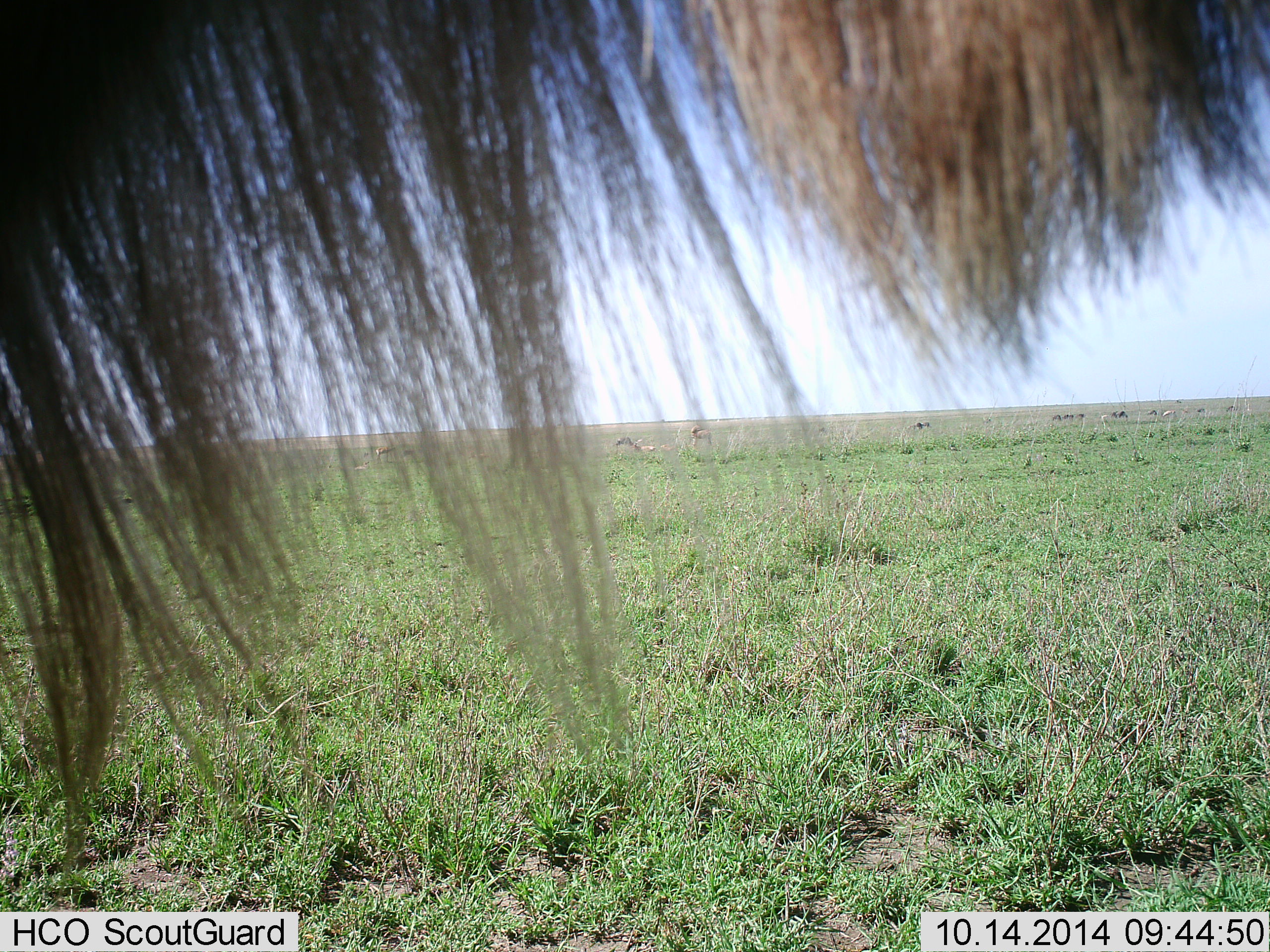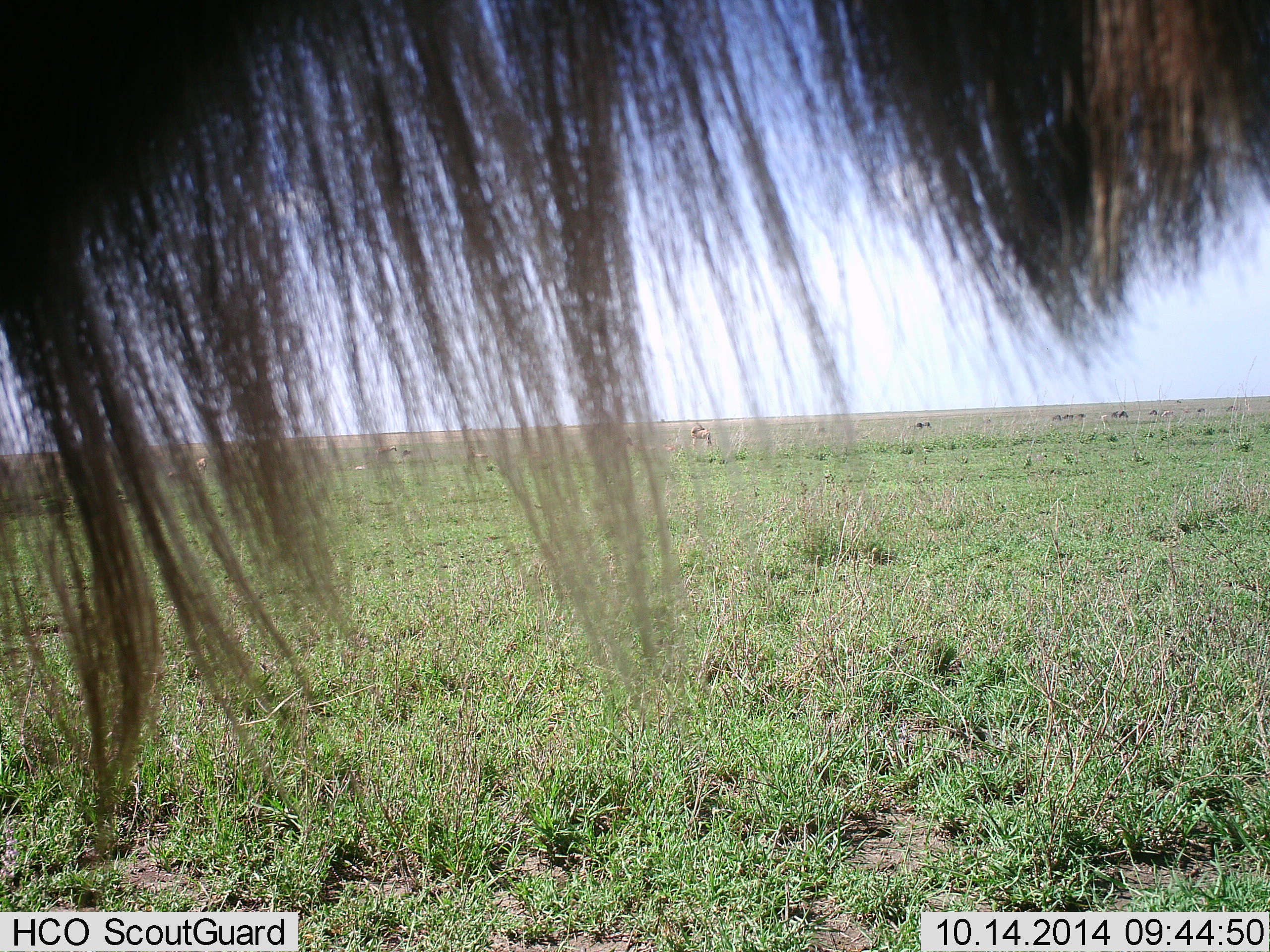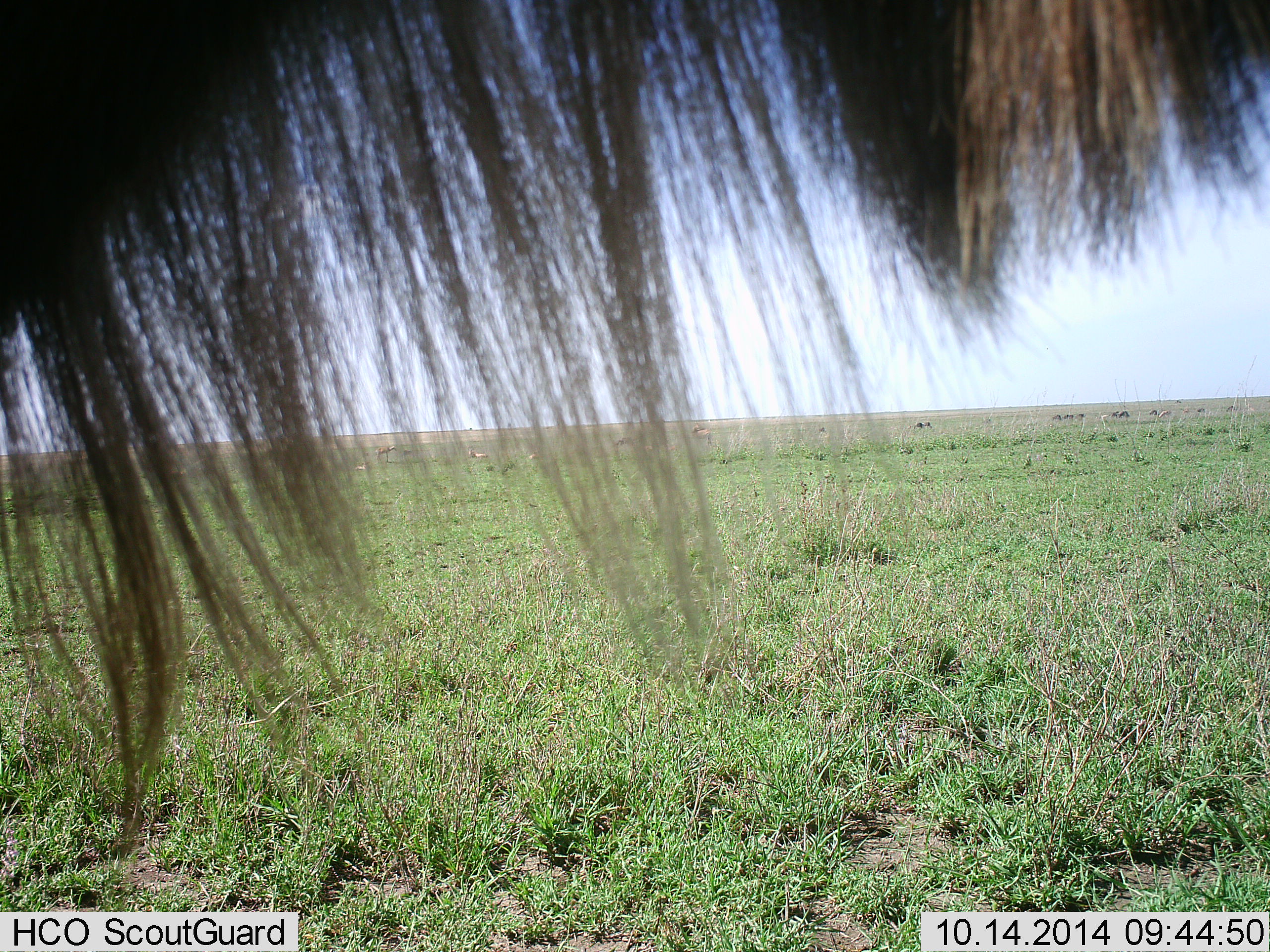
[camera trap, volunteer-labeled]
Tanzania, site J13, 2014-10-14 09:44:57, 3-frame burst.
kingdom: Animalia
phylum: Chordata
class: Mammalia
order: Artiodactyla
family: Bovidae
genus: Connochaetes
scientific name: Connochaetes taurinus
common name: blue wildebeest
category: wildebeest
Wildebeest (blue wildebeest) (Connochaetes taurinus), count 1. Behavior (volunteer vote fractions): standing 83%, resting 0%, moving 17%, interacting 0%. Young present (vote fraction): 0%. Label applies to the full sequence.